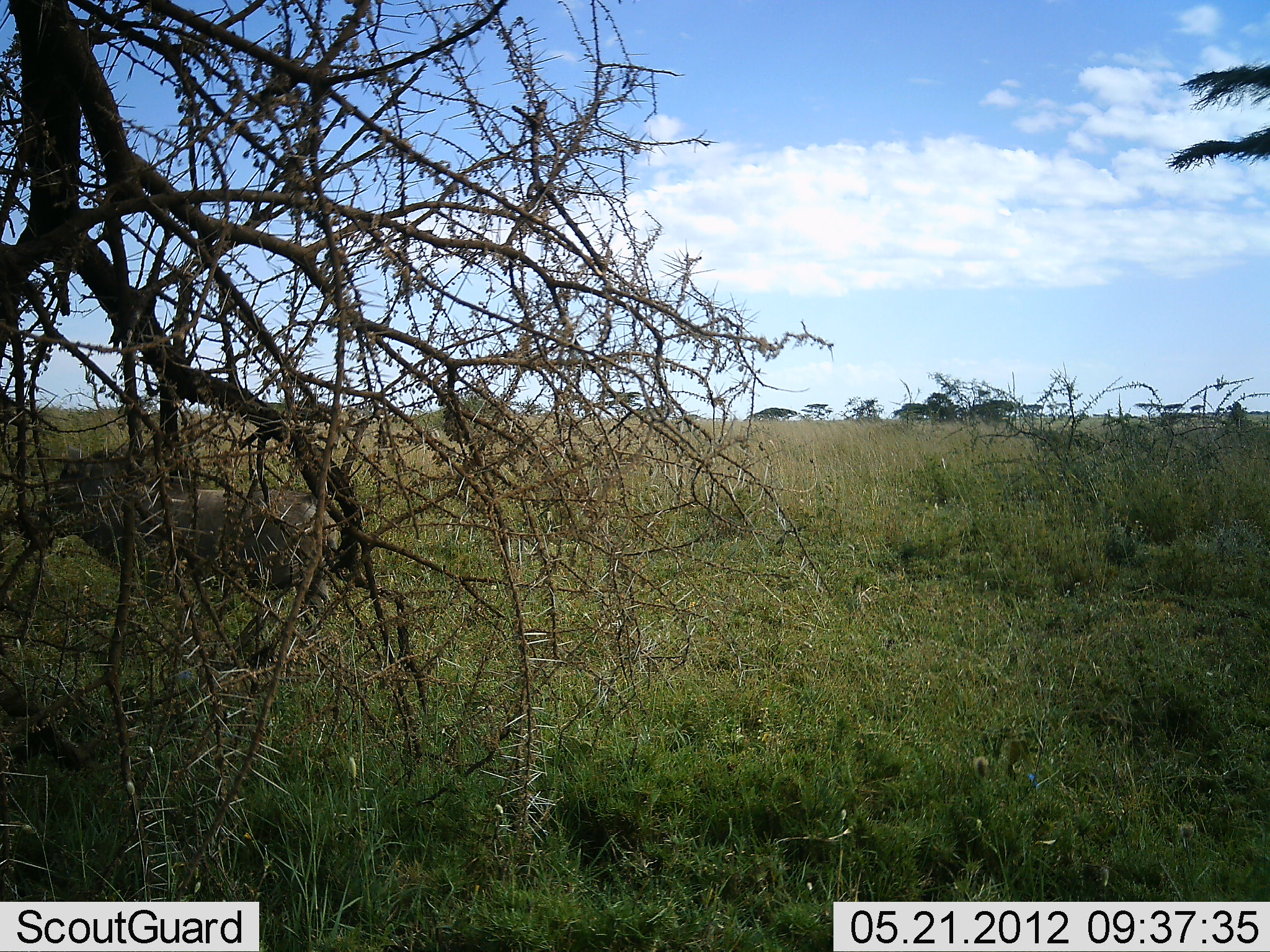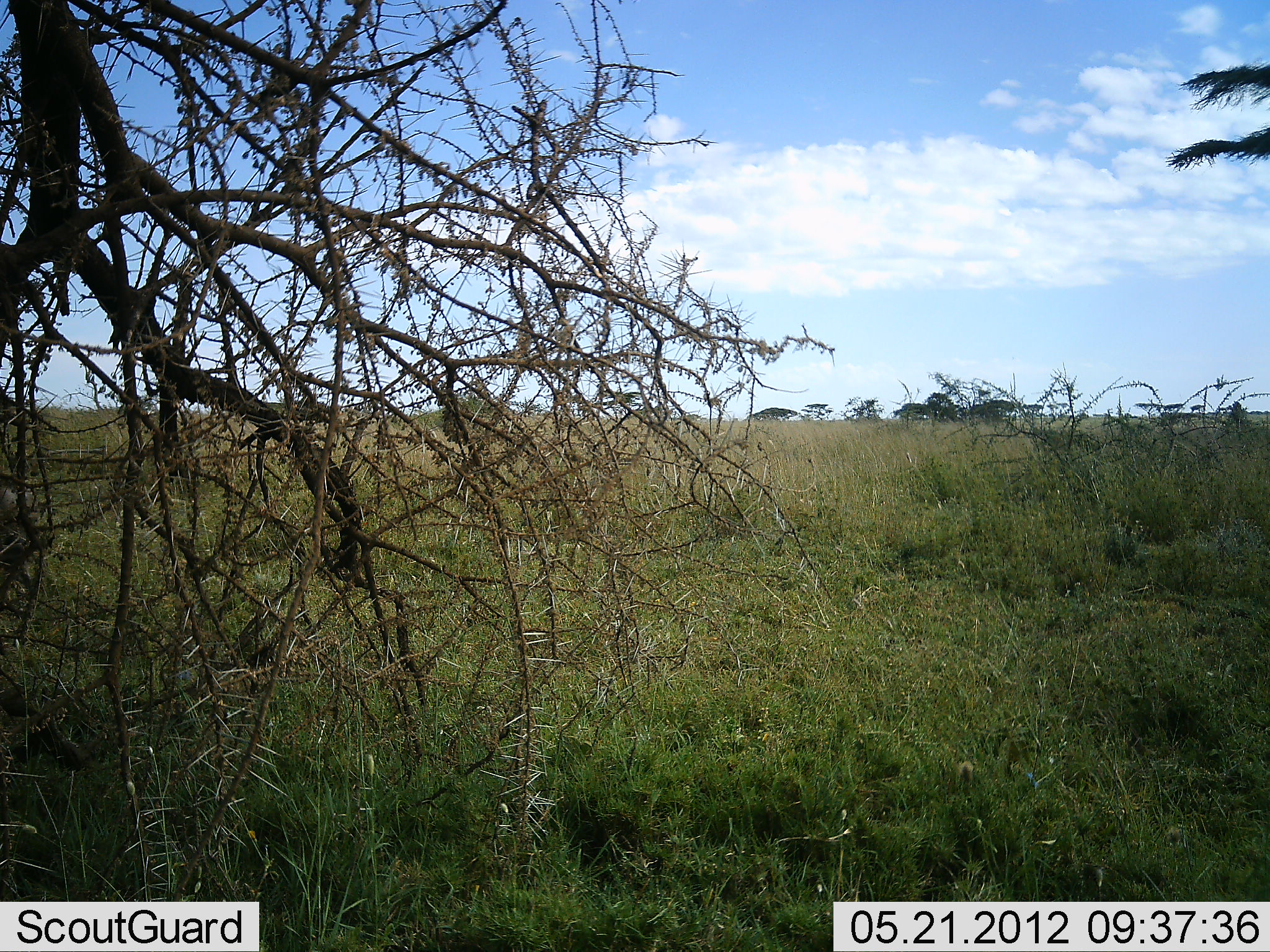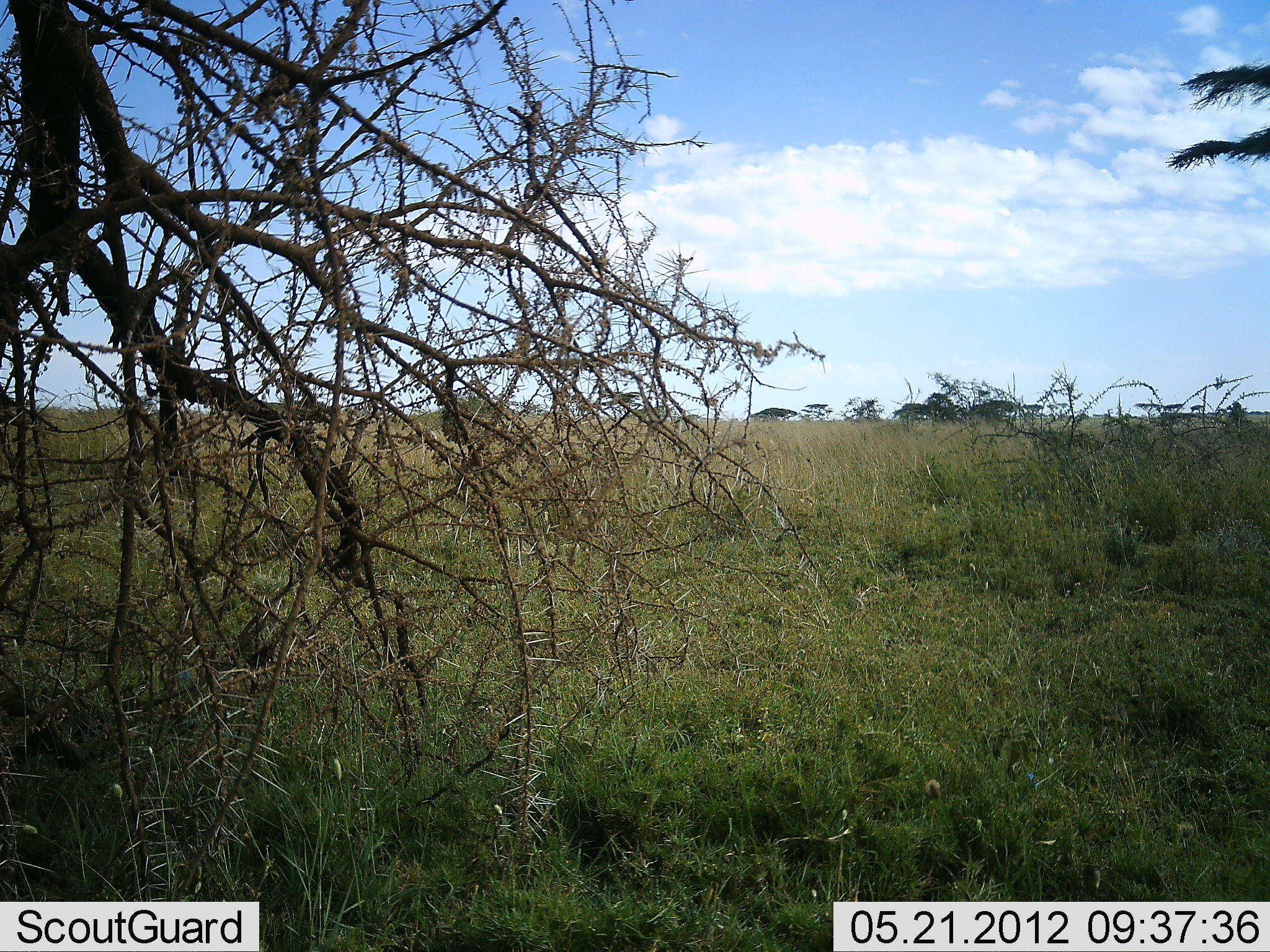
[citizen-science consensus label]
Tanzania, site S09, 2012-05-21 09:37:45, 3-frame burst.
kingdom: Animalia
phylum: Chordata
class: Mammalia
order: Artiodactyla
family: Suidae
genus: Phacochoerus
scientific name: Phacochoerus africanus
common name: warthog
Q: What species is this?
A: Warthog (Phacochoerus africanus).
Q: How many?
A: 1.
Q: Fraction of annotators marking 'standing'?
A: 10%.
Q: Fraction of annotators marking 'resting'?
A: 0%.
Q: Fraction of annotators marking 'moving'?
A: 100%.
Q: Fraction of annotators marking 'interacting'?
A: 0%.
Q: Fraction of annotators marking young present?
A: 0%.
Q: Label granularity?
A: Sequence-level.